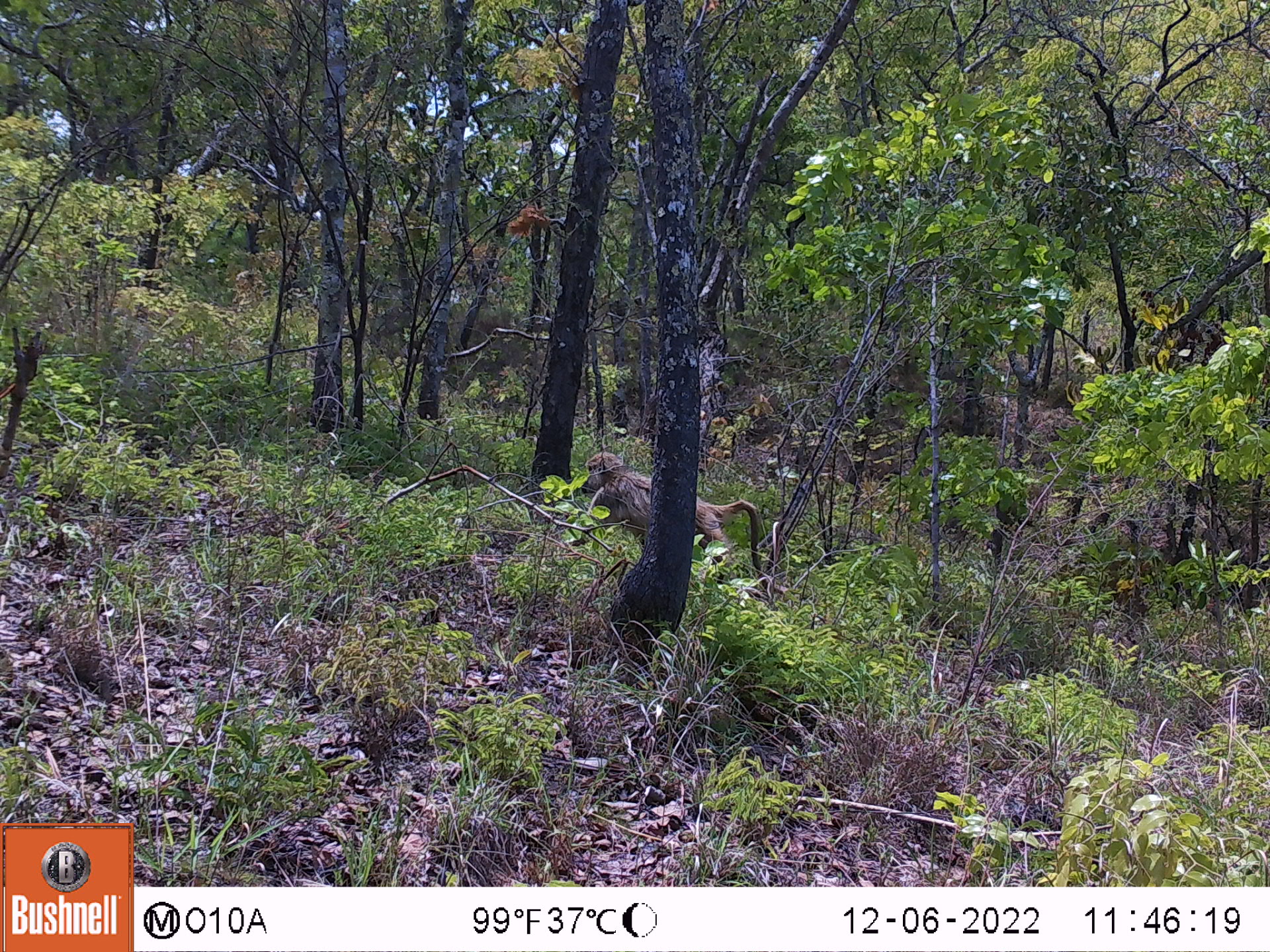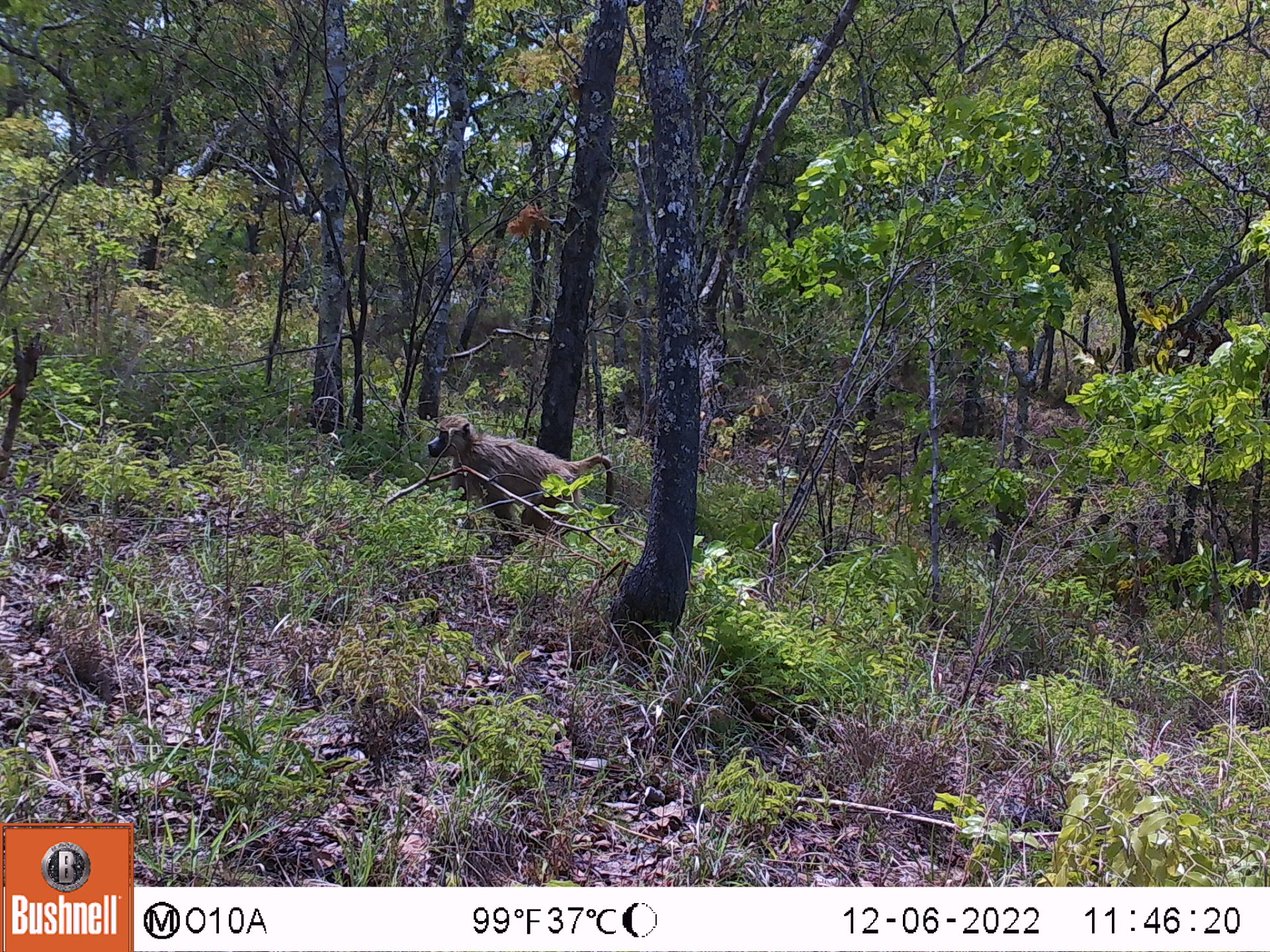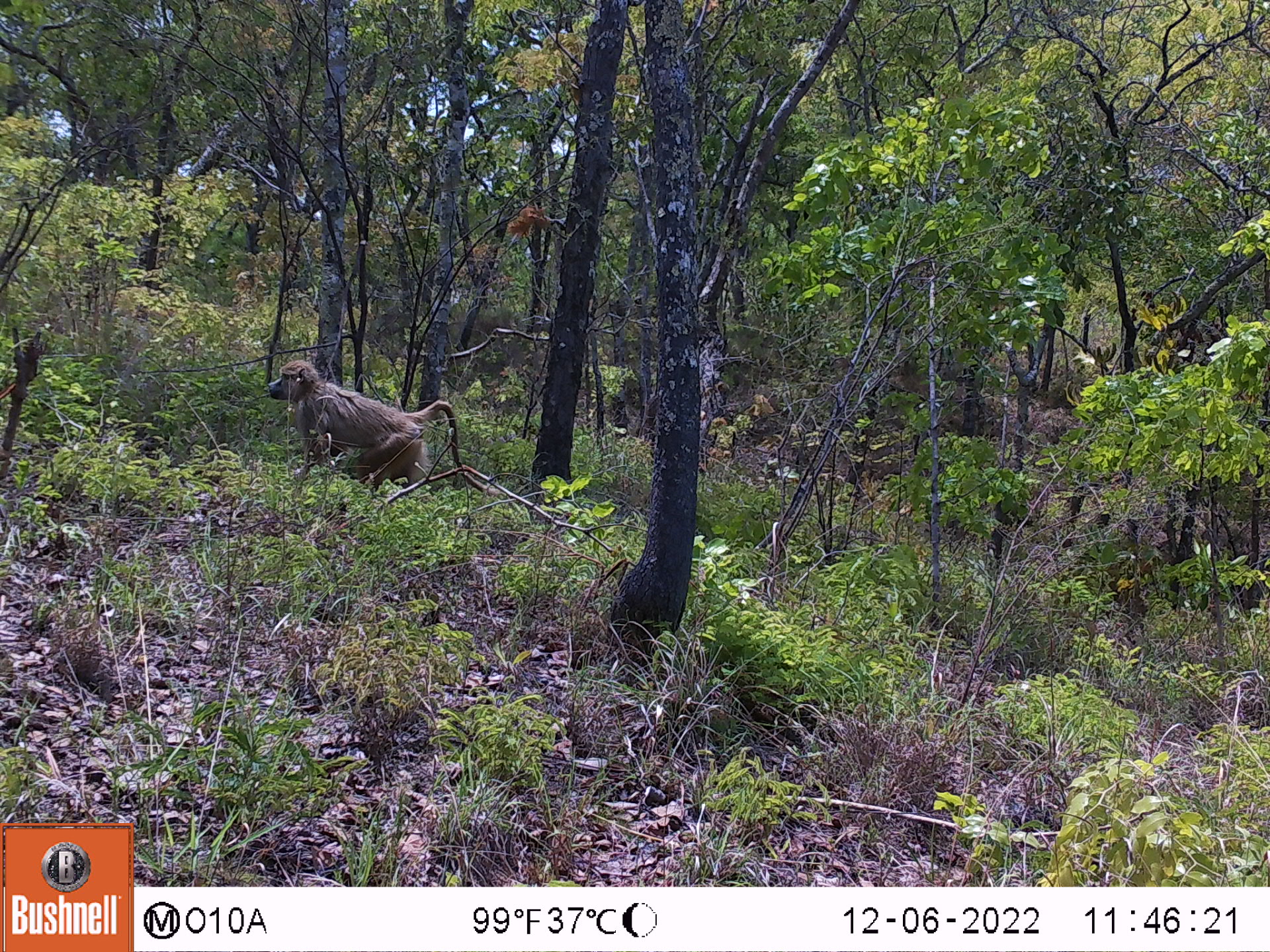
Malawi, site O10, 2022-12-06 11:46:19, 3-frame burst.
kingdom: Animalia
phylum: Chordata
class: Mammalia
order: Primates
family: Cercopithecidae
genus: Papio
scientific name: Papio cynocephalus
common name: yellow baboon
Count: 1.